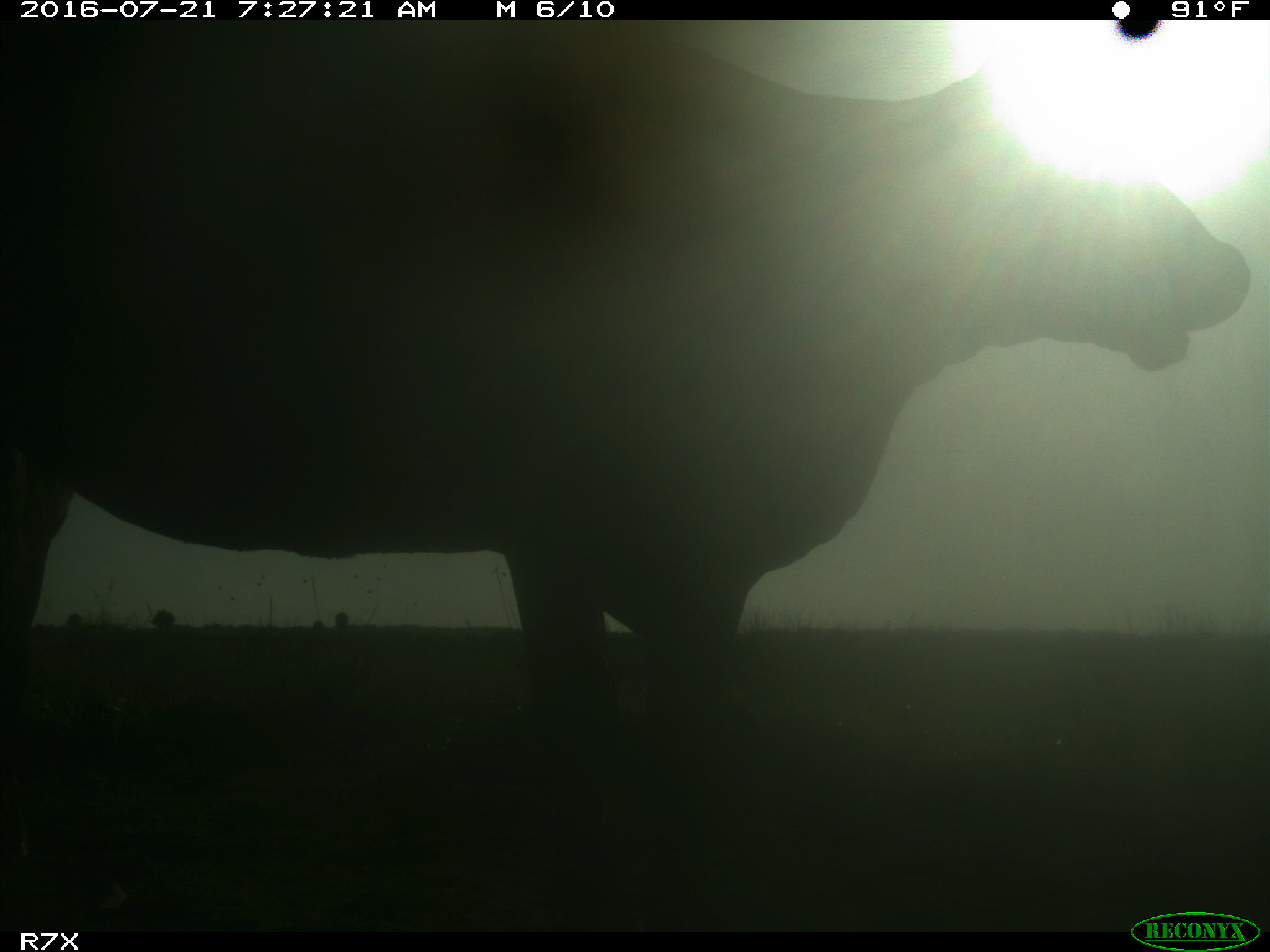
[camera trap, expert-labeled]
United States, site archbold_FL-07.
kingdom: Animalia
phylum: Chordata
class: Mammalia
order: Artiodactyla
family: Bovidae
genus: Bos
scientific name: Bos taurus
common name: domestic cow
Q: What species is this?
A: Bos taurus (domestic cow).